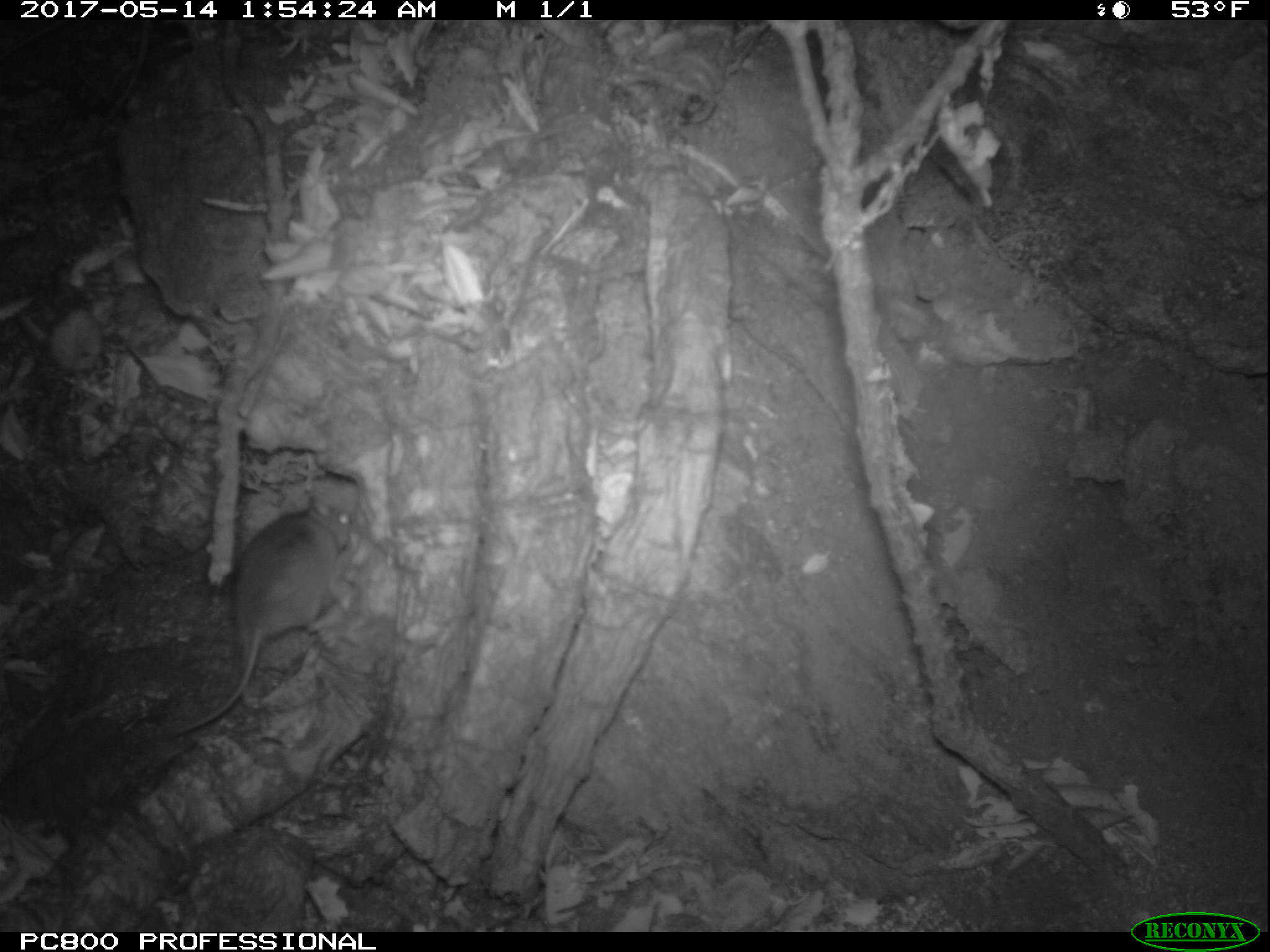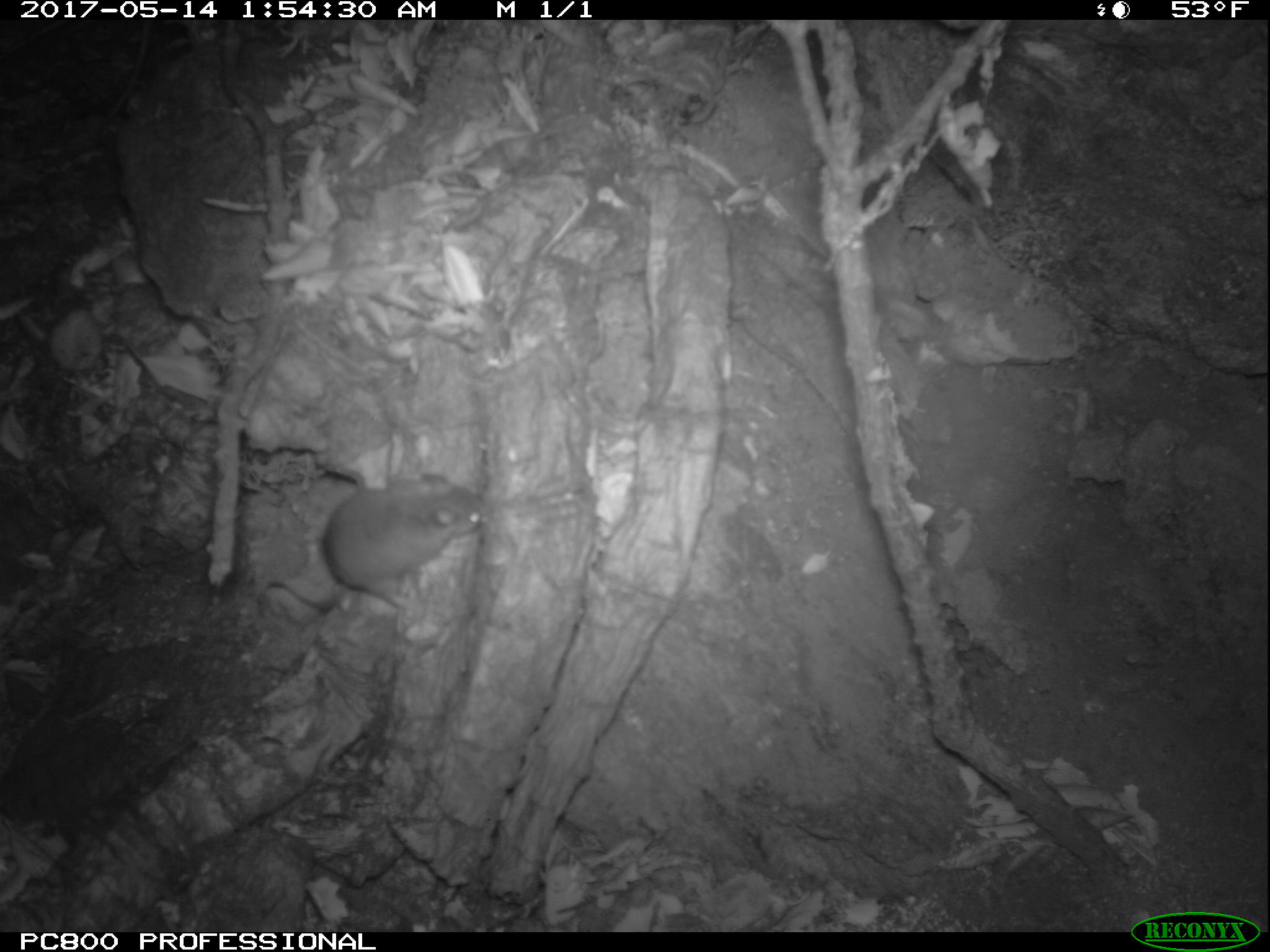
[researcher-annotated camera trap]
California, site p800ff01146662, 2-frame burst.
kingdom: Animalia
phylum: Chordata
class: Mammalia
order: Rodentia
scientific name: Rodentia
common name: rodent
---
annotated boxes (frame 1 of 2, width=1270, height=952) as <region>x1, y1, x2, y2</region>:
rodent: <region>165, 493, 355, 739</region>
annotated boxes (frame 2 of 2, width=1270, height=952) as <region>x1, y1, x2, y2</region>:
rodent: <region>320, 472, 485, 601</region>